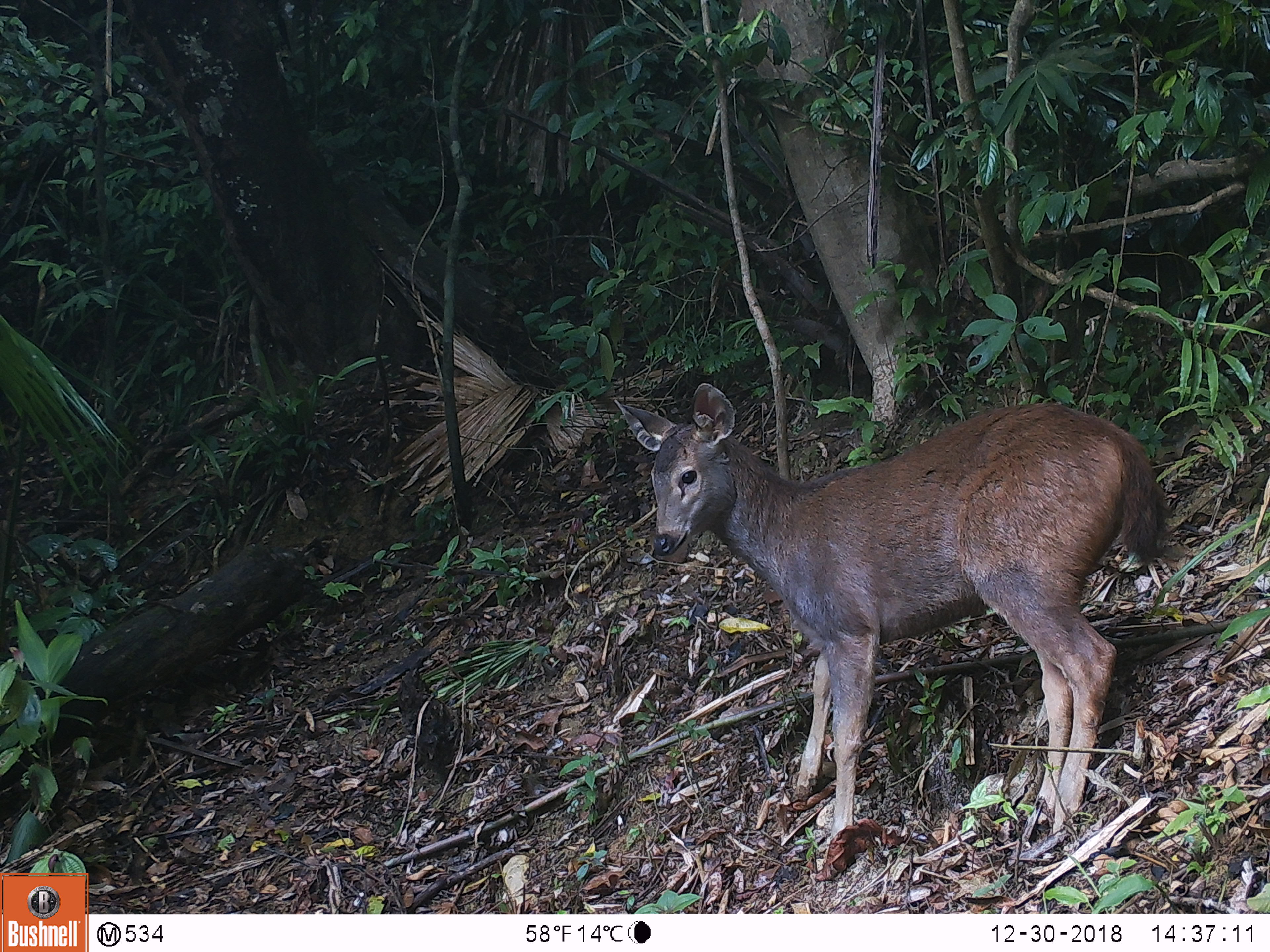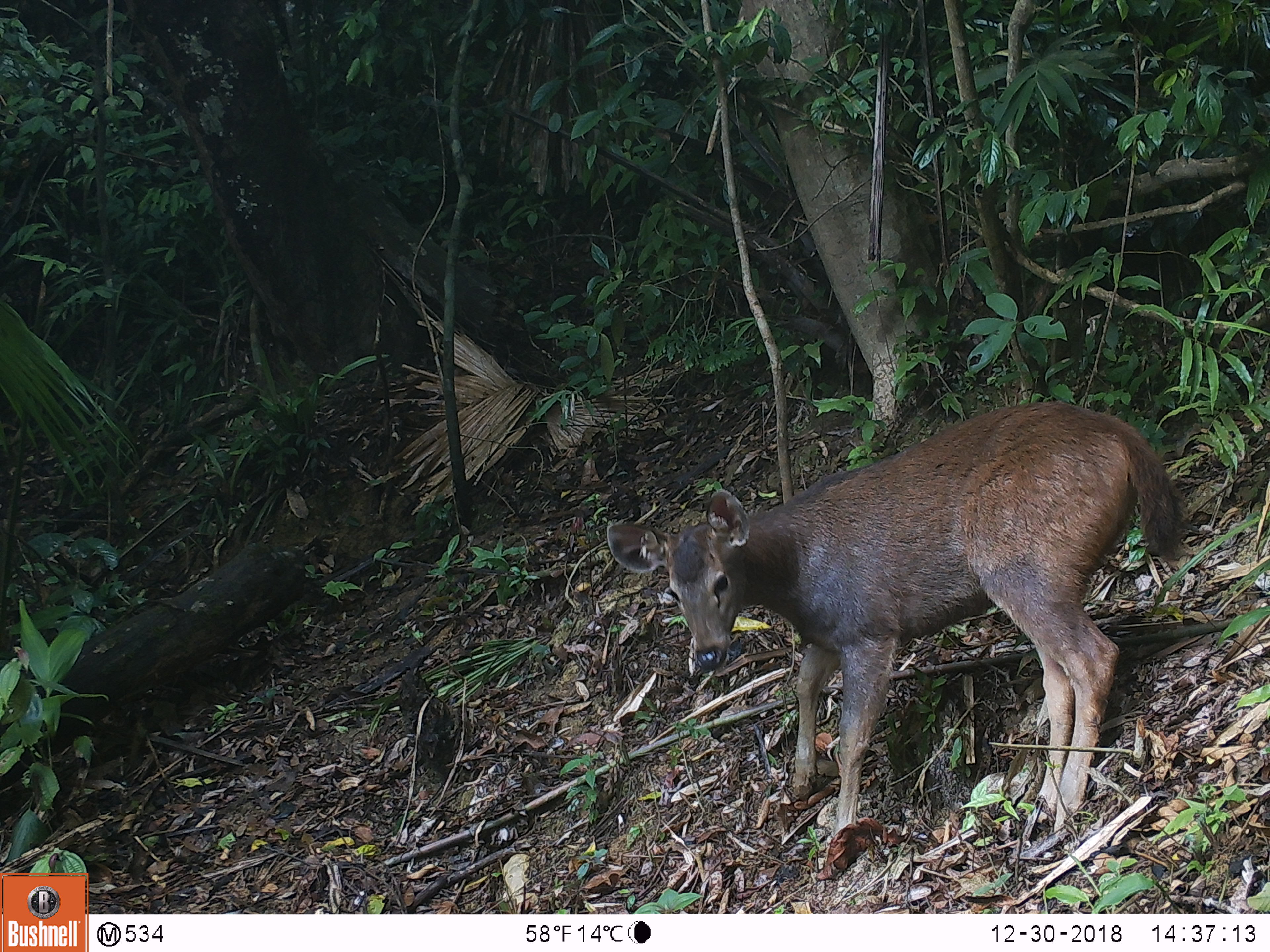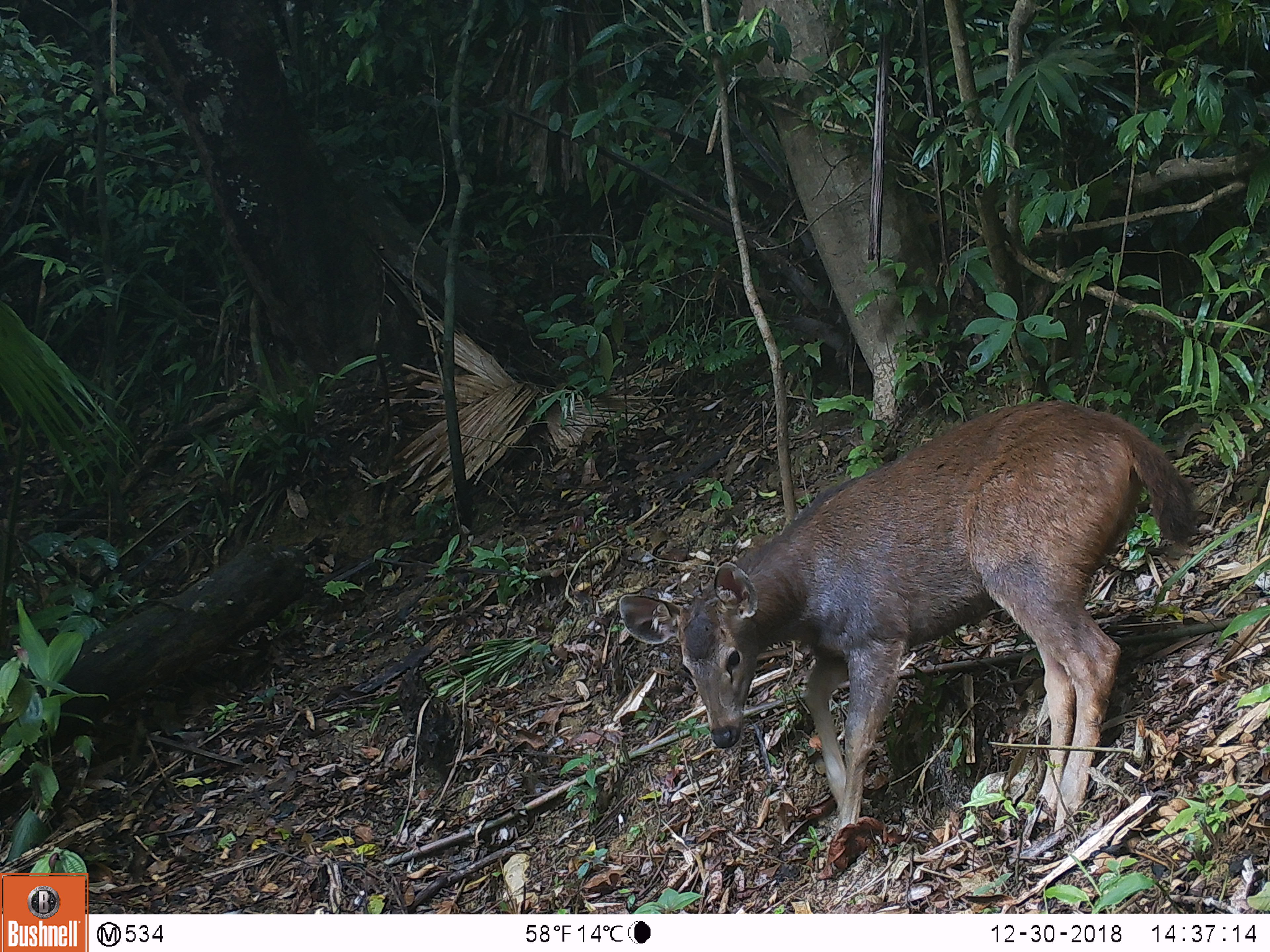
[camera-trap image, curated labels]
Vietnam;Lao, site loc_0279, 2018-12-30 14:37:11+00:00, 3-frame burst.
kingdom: Animalia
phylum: Chordata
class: Mammalia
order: Artiodactyla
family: Cervidae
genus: Rusa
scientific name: Rusa unicolor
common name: sambar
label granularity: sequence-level